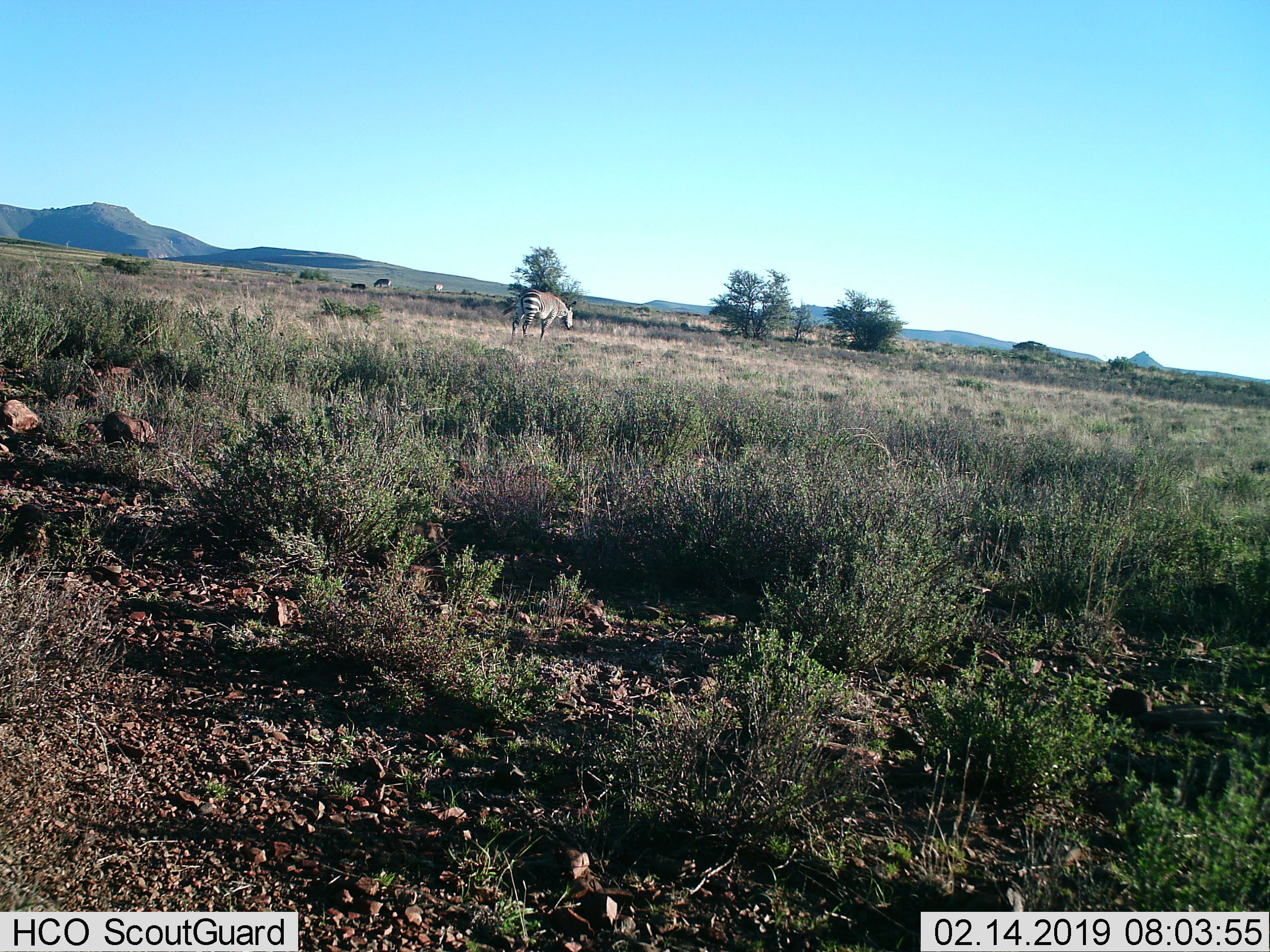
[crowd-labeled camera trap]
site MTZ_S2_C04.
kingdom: Animalia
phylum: Chordata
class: Mammalia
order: Perissodactyla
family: Equidae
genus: Equus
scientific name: Equus zebra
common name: mountain zebra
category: zebramountain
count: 3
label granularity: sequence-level